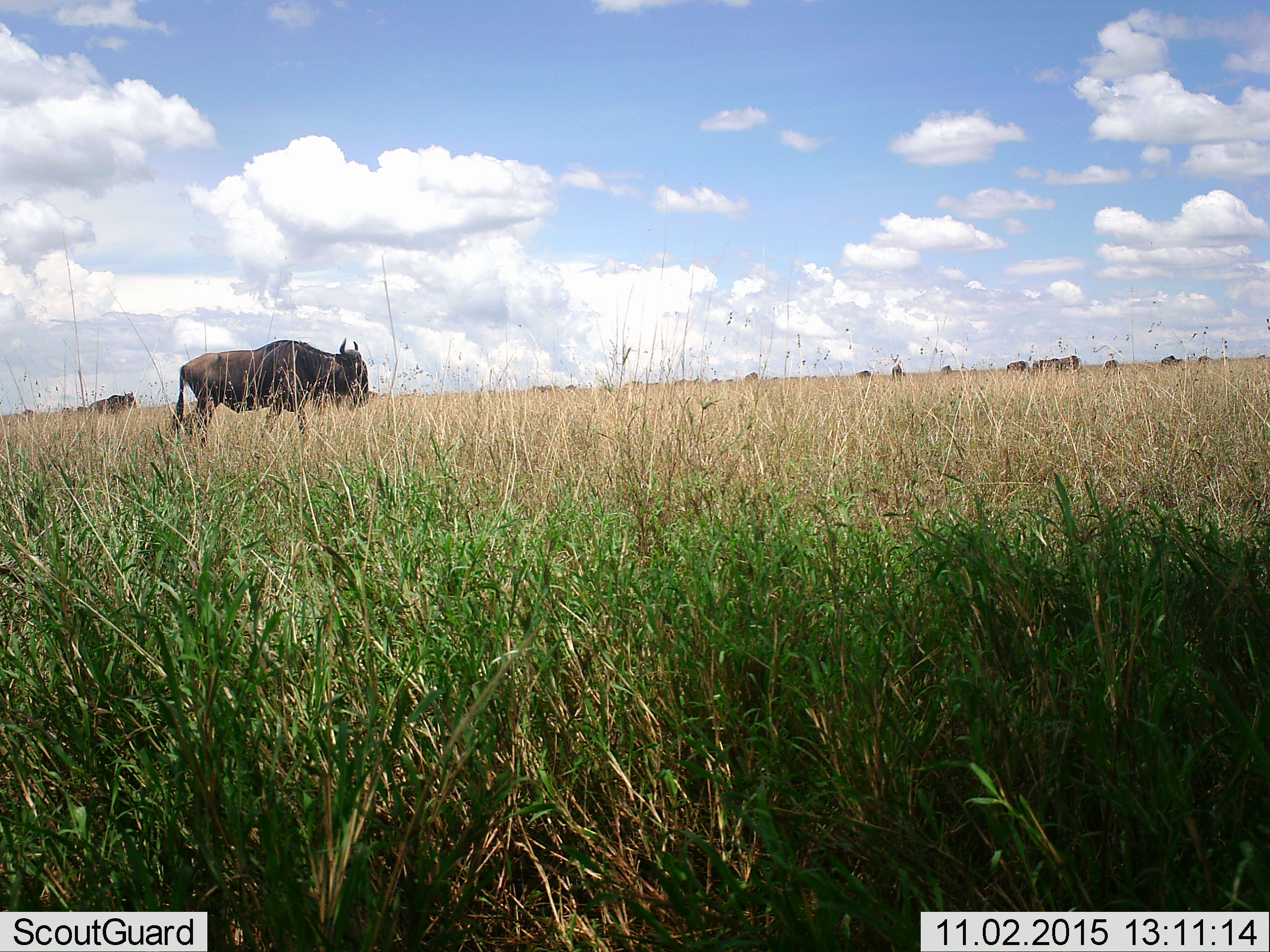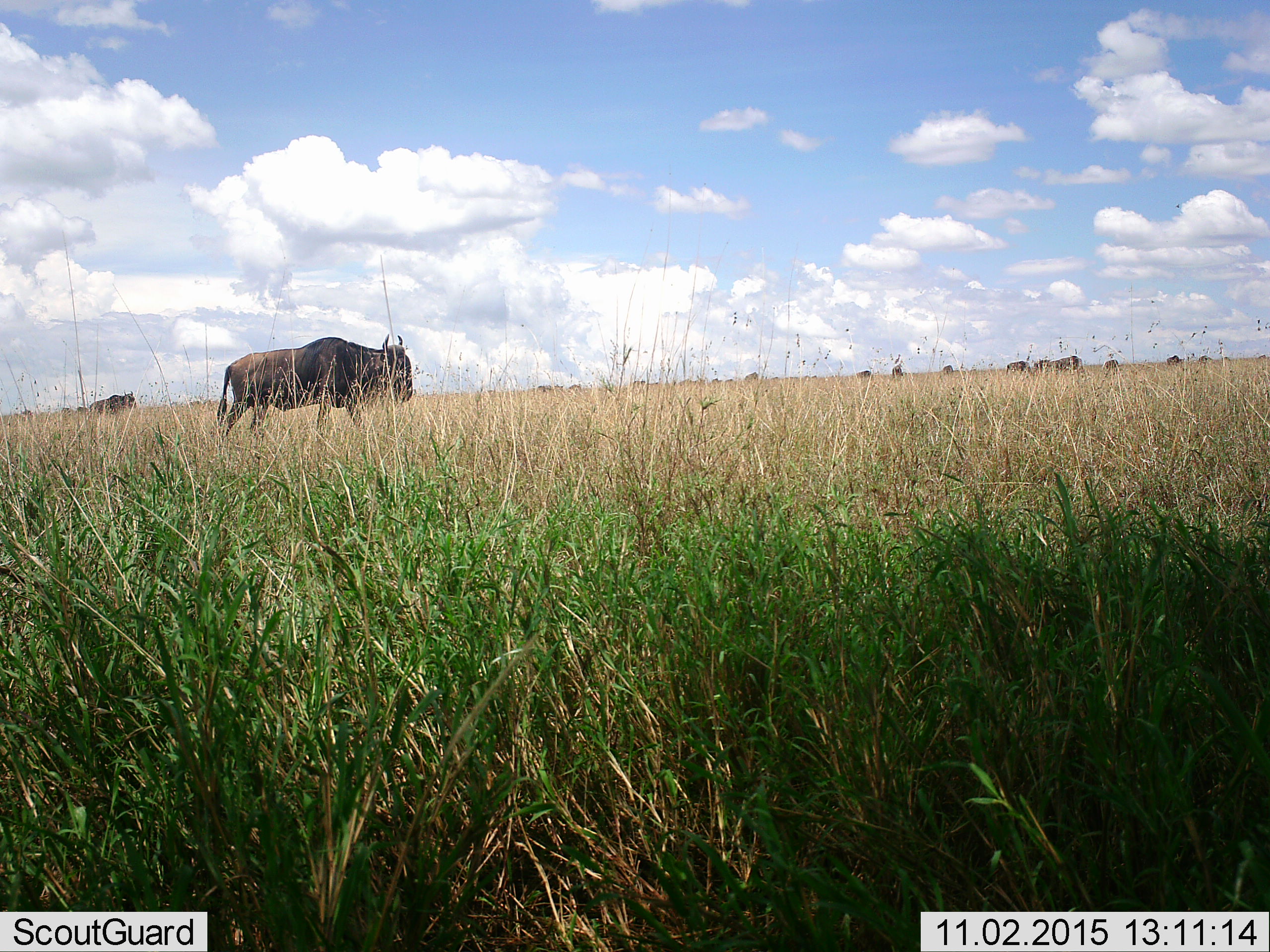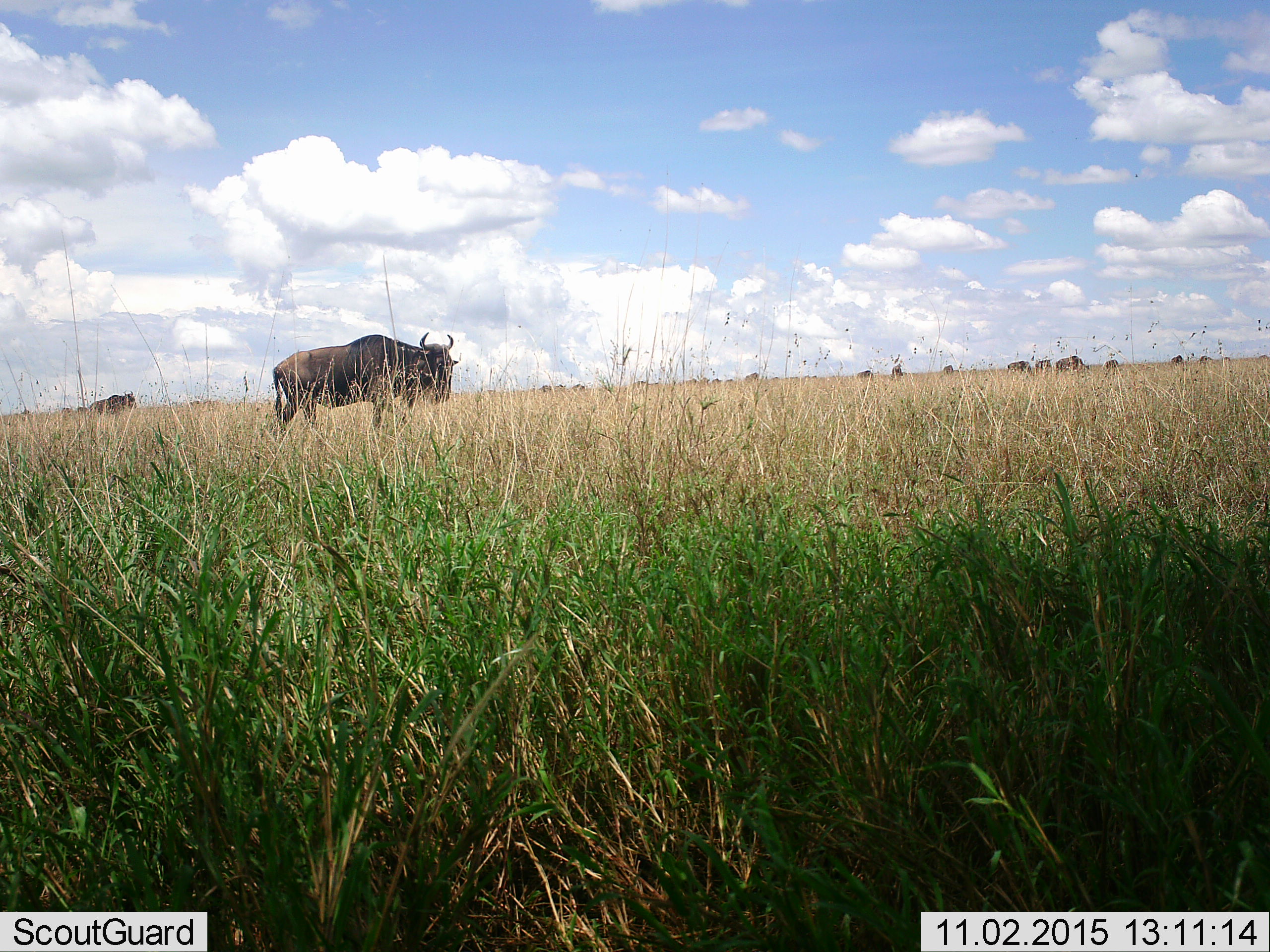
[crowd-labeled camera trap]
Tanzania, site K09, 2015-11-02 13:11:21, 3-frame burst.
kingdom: Animalia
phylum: Chordata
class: Mammalia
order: Artiodactyla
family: Bovidae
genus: Connochaetes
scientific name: Connochaetes taurinus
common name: blue wildebeest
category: wildebeest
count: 11-50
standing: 44%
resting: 0%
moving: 89%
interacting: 0%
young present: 0%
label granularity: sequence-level